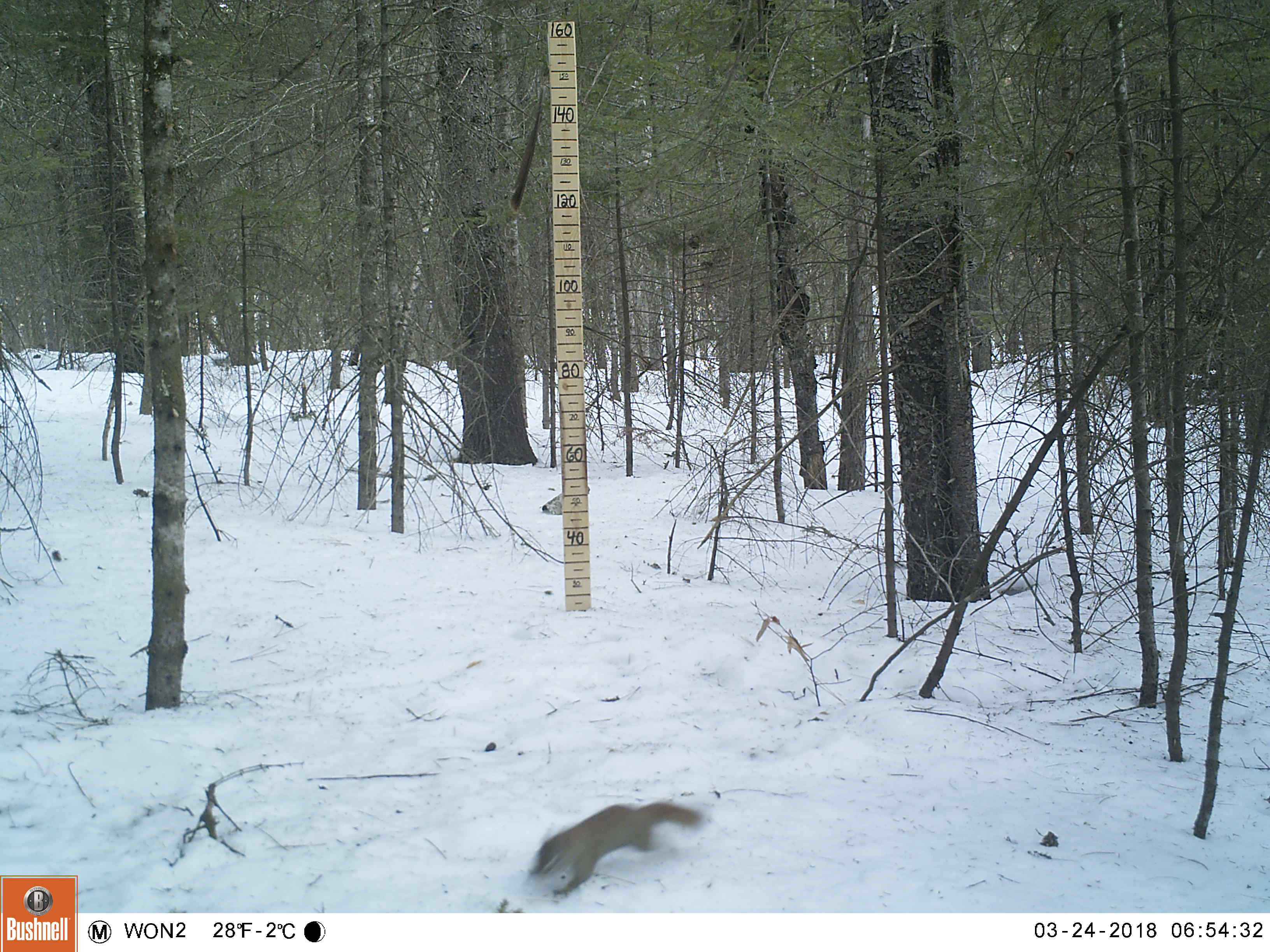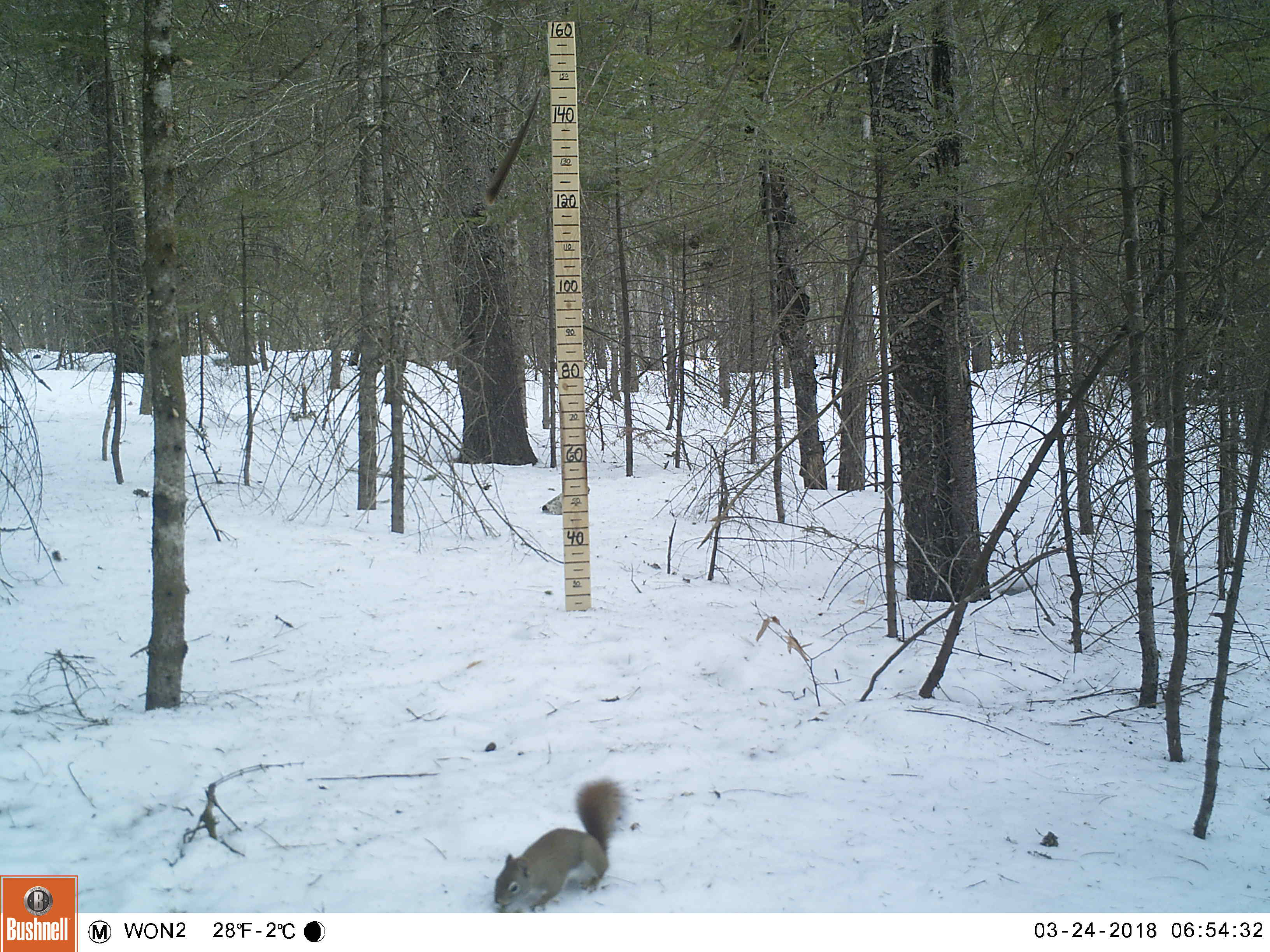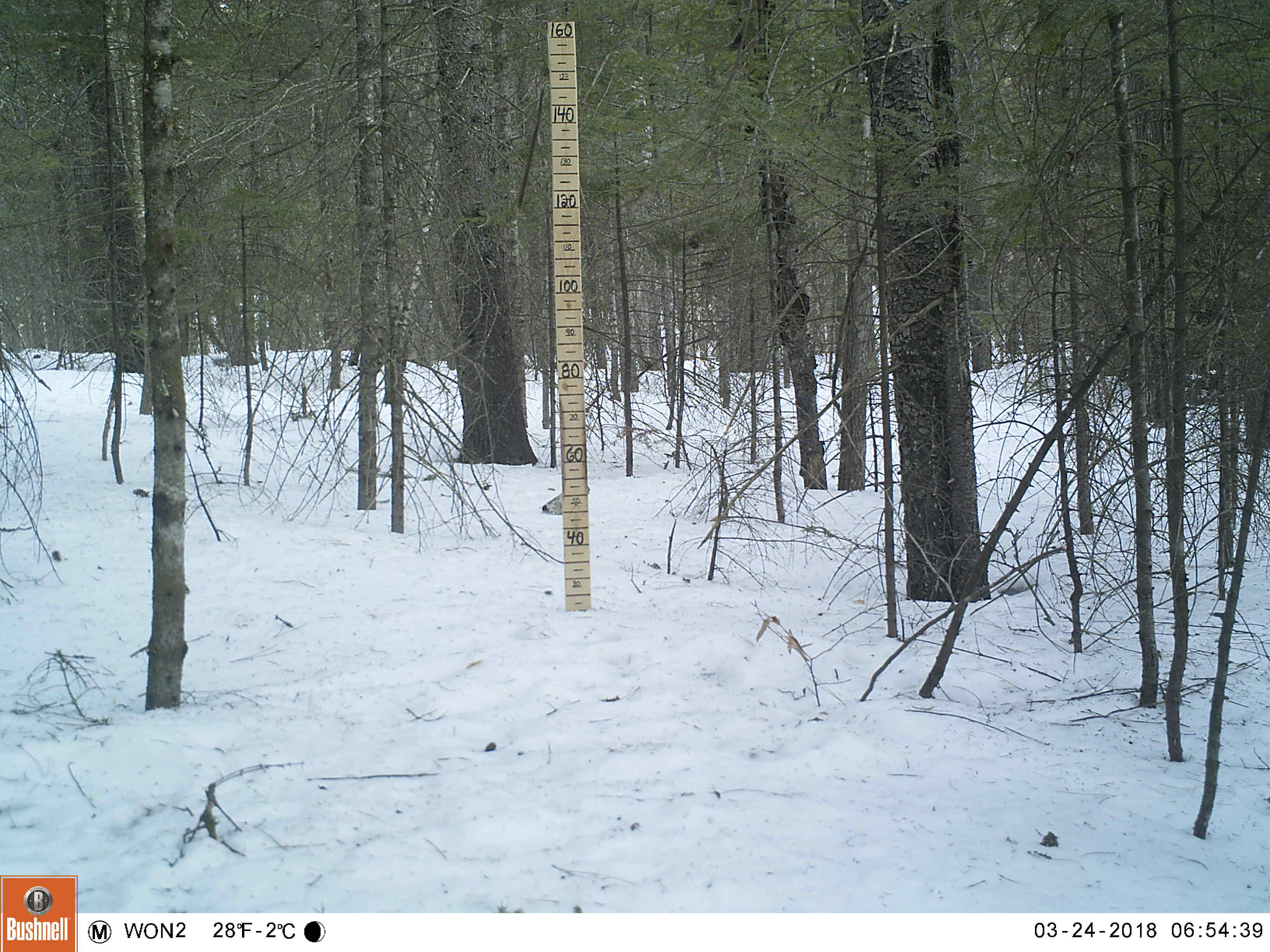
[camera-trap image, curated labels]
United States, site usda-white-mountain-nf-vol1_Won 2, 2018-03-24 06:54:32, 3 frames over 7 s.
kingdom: Animalia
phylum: Chordata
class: Mammalia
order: Rodentia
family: Sciuridae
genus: Tamiasciurus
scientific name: Tamiasciurus hudsonicus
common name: red squirrel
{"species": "red squirrel (Tamiasciurus hudsonicus)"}